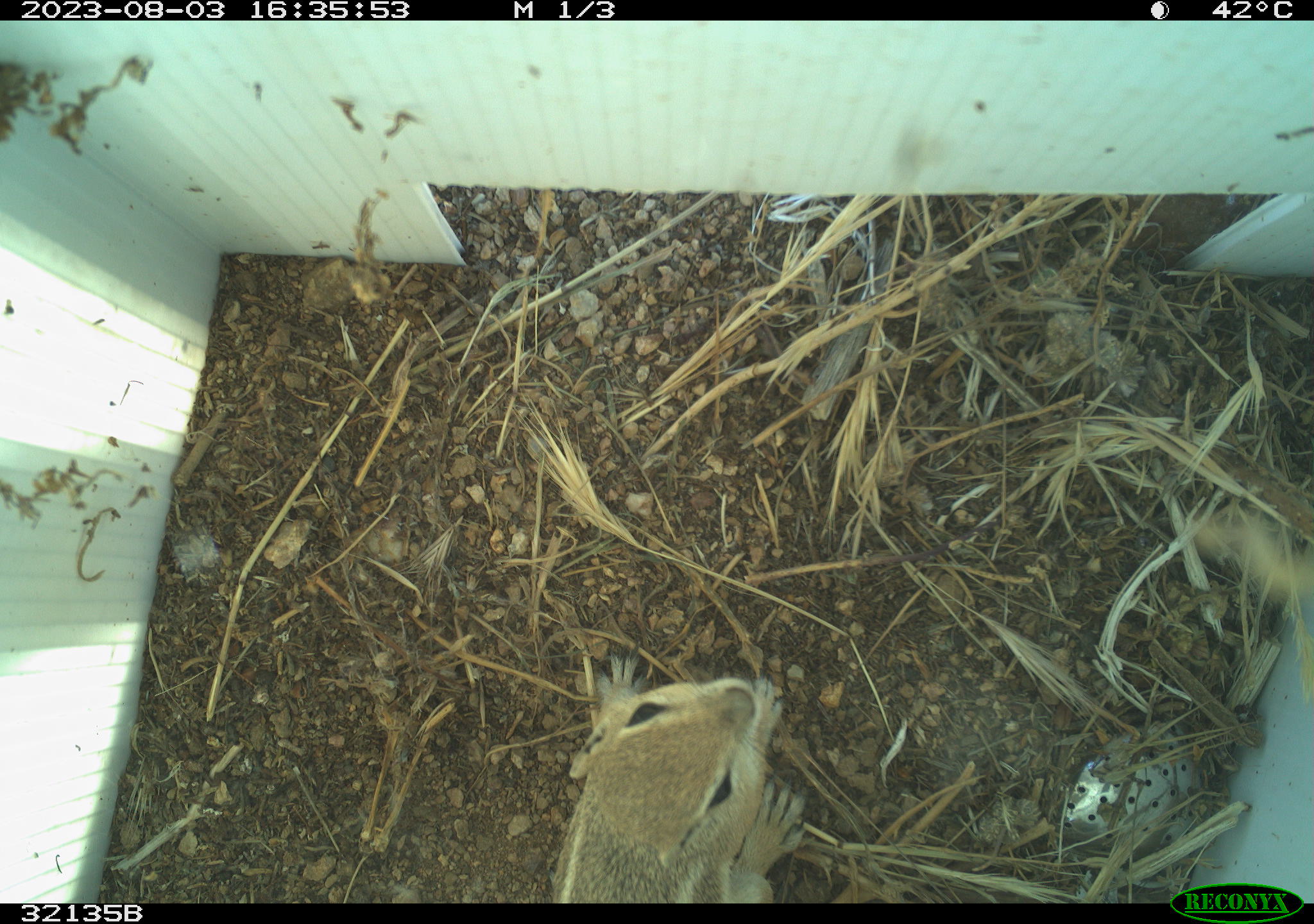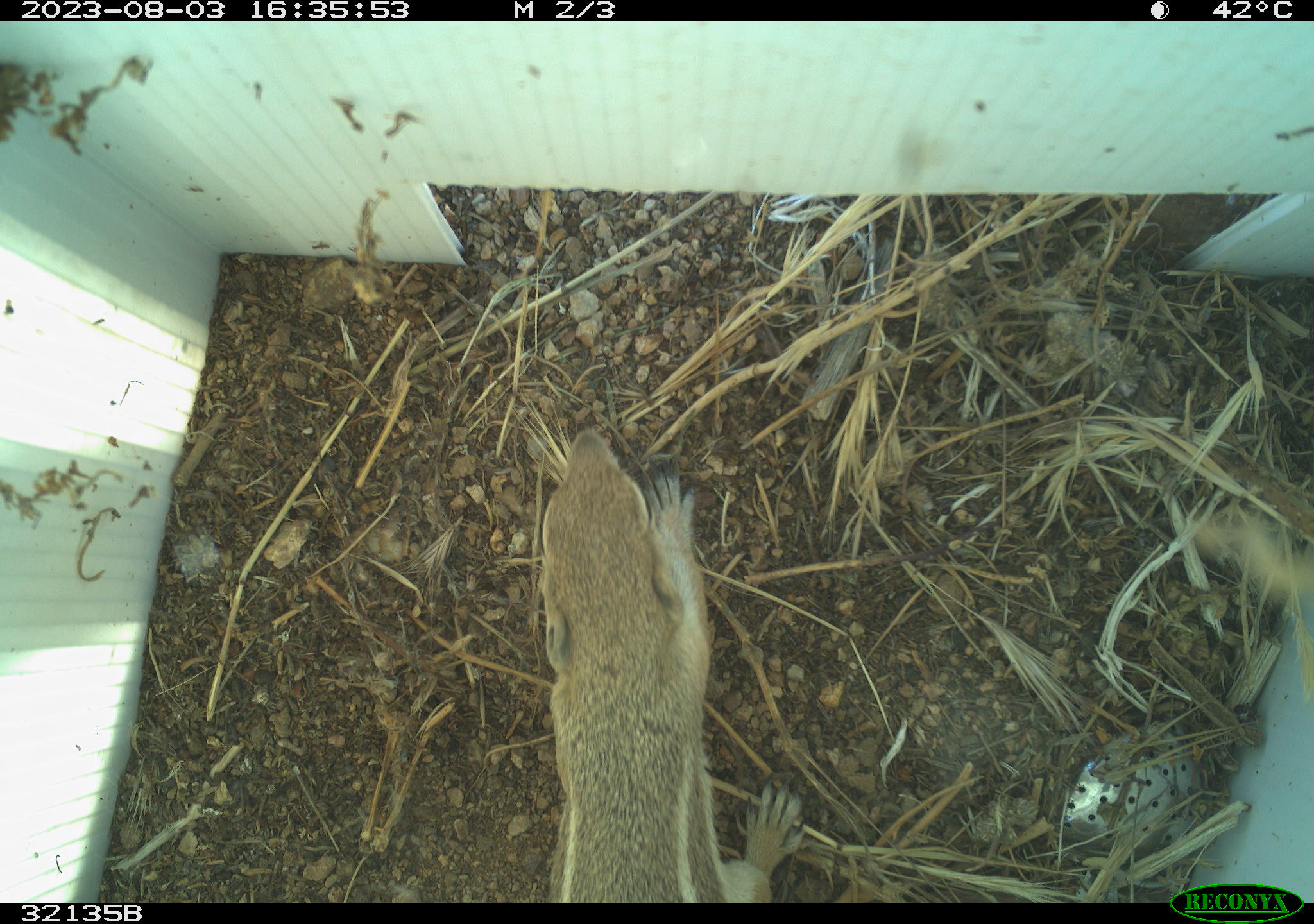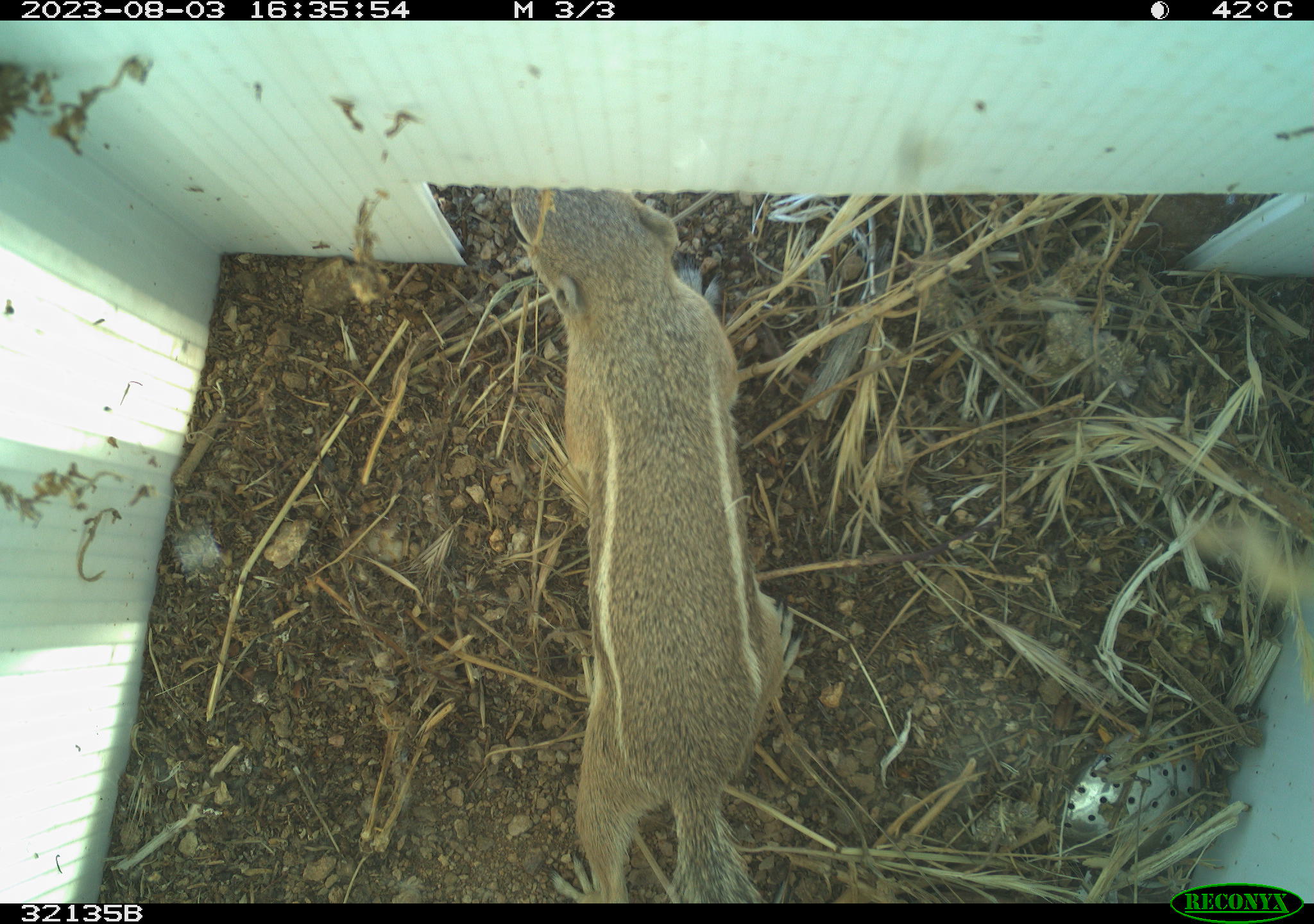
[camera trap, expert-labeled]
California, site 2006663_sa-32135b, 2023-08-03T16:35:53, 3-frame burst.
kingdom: Animalia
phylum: Chordata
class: Mammalia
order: Rodentia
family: Sciuridae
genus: Ammospermophilus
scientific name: Ammospermophilus leucurus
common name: white-tailed antelope squirrel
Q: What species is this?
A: White-tailed antelope squirrel (Ammospermophilus leucurus).